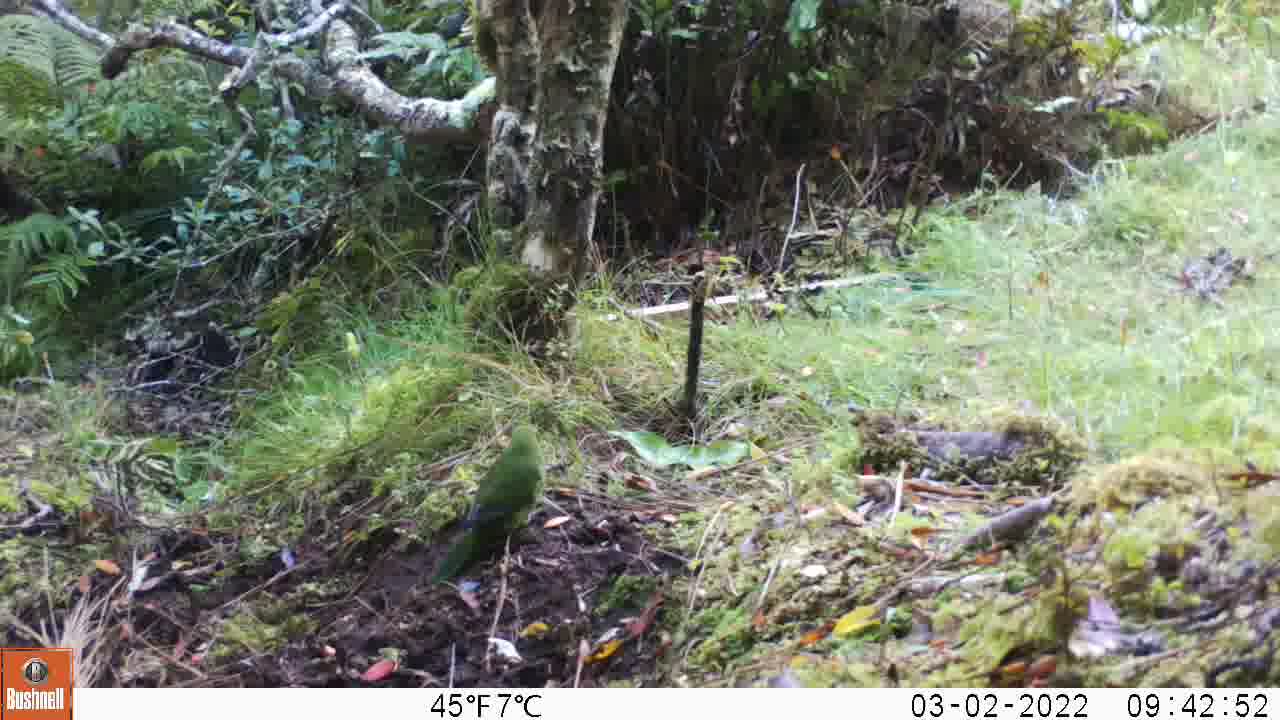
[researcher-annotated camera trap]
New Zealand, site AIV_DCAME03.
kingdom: Animalia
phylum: Chordata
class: Aves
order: Psittaciformes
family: Psittaculidae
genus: Cyanoramphus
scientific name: Cyanoramphus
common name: parakeet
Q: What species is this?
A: Parakeet (Cyanoramphus).